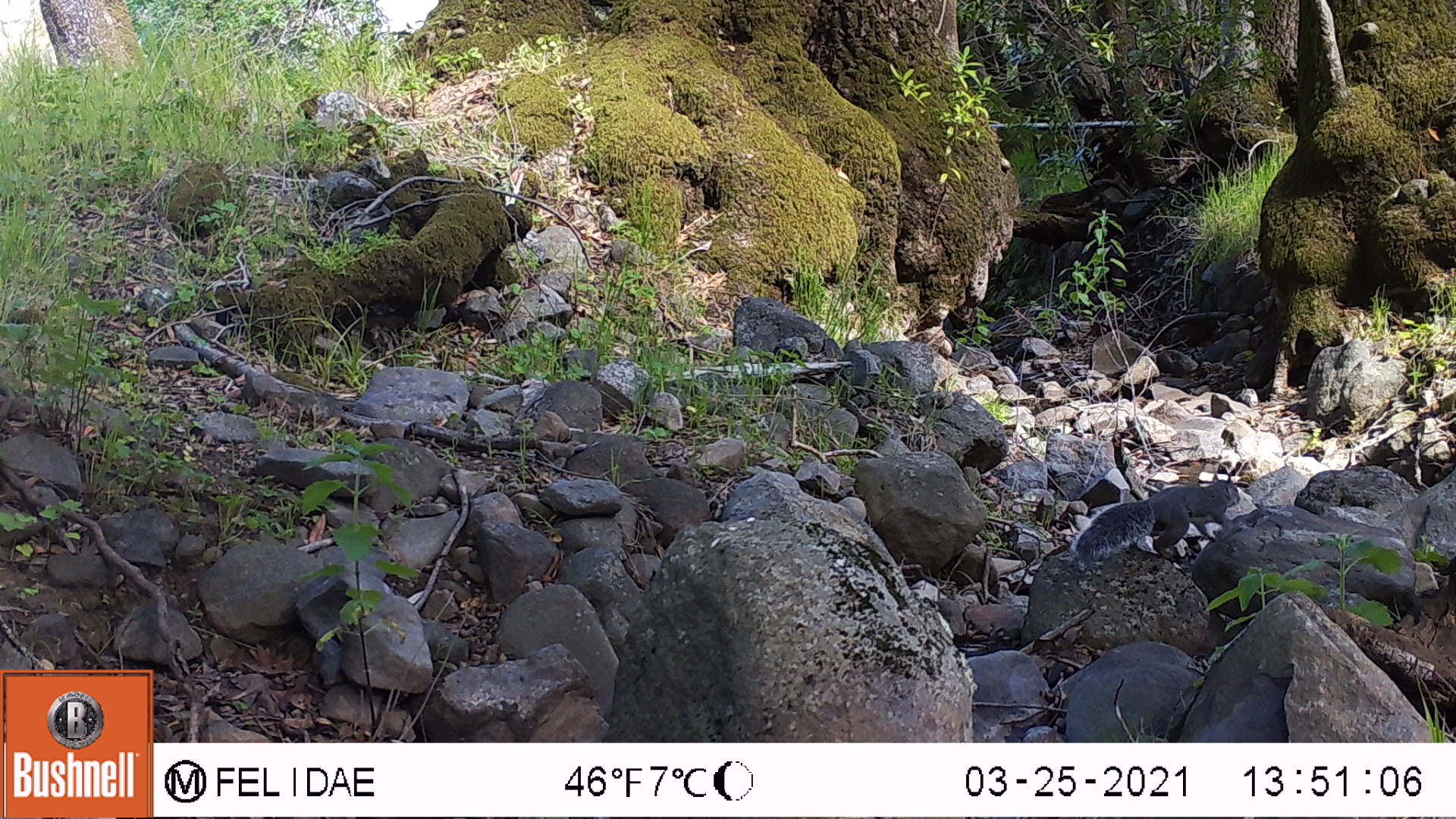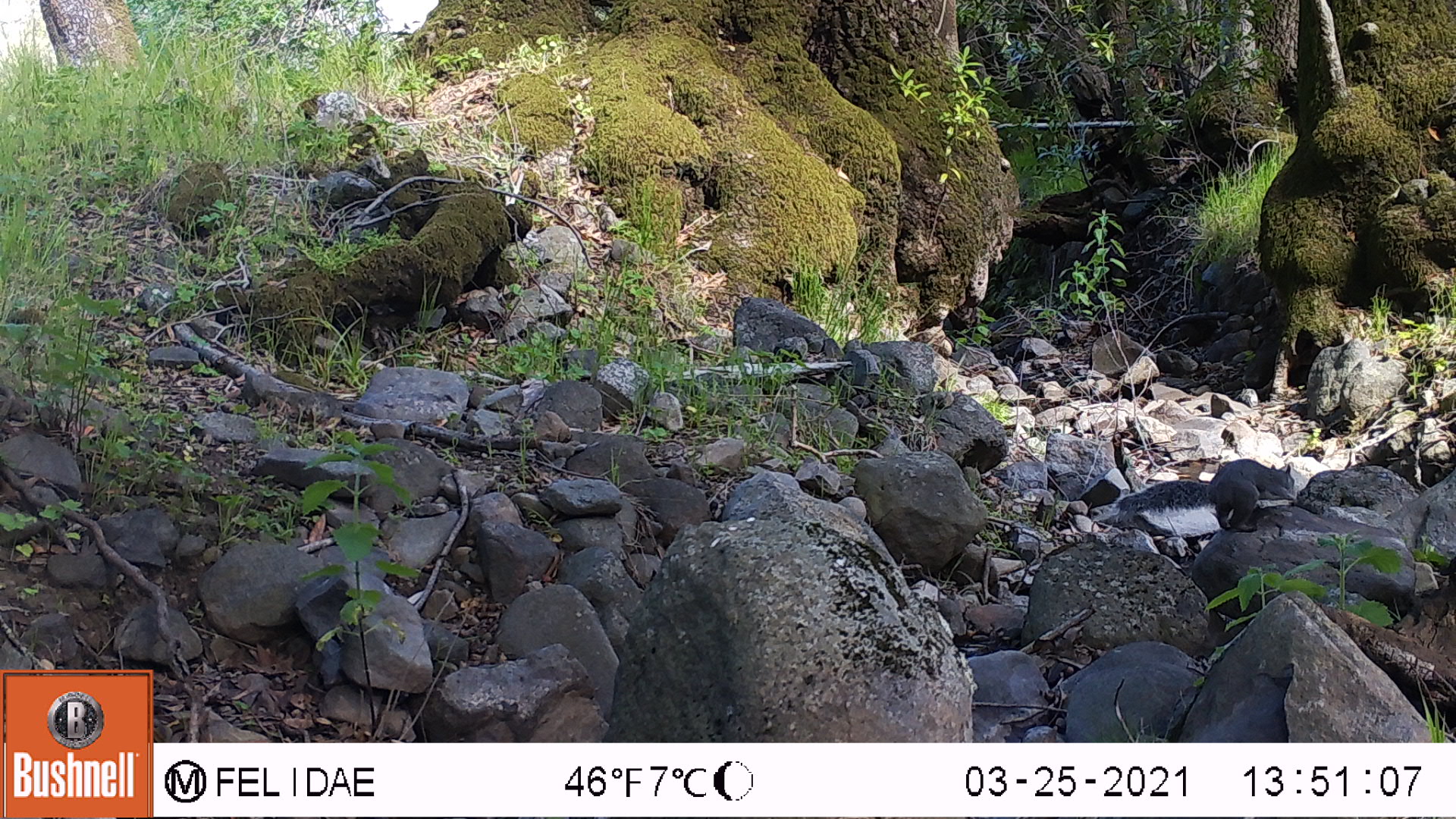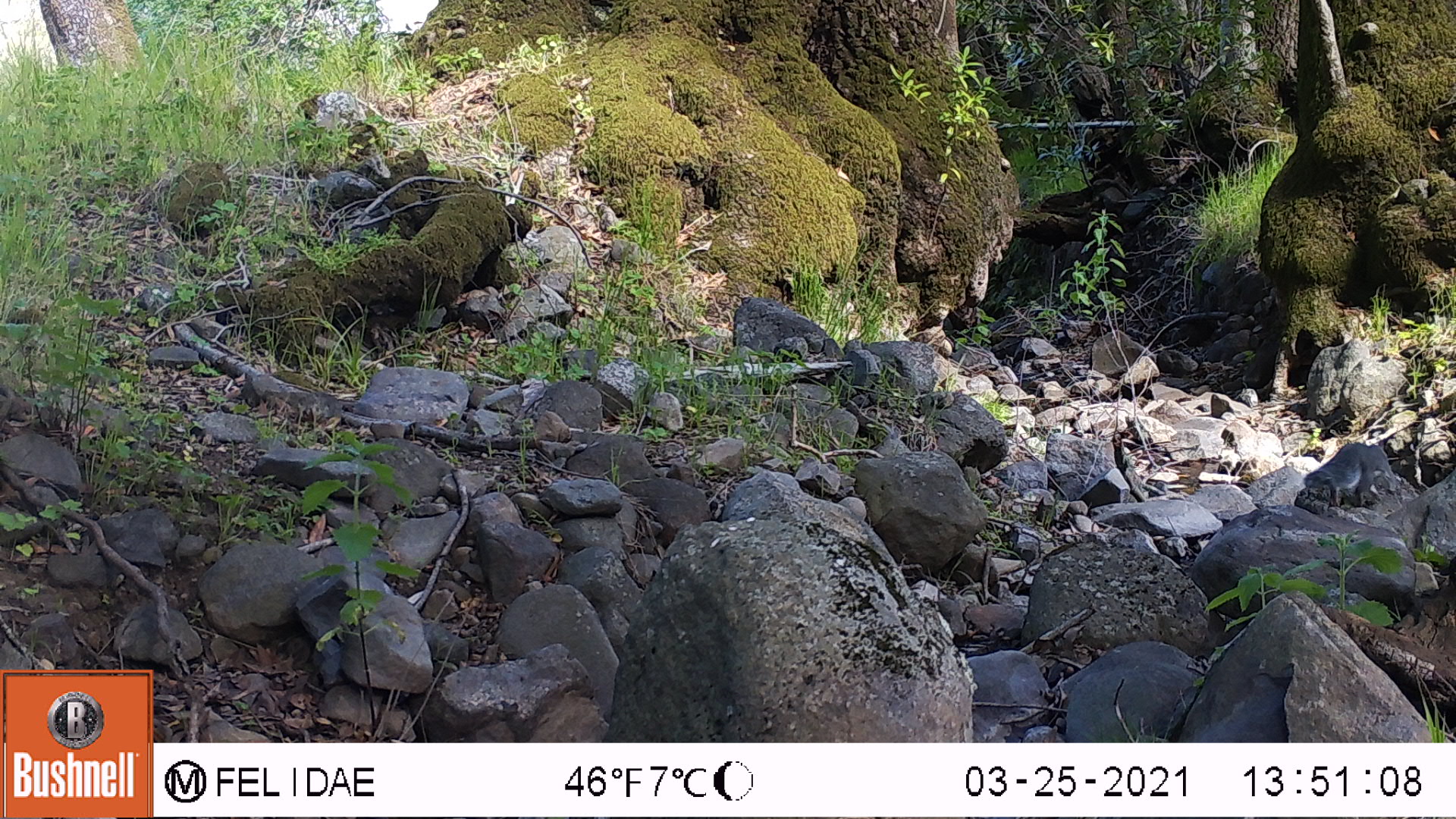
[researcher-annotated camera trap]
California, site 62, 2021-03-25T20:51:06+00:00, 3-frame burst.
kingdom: Animalia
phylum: Chordata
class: Mammalia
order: Rodentia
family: Sciuridae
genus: Sciurus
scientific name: Sciurus griseus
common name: western gray squirrel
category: western grey squirrel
Western grey squirrel (western gray squirrel) (Sciurus griseus).